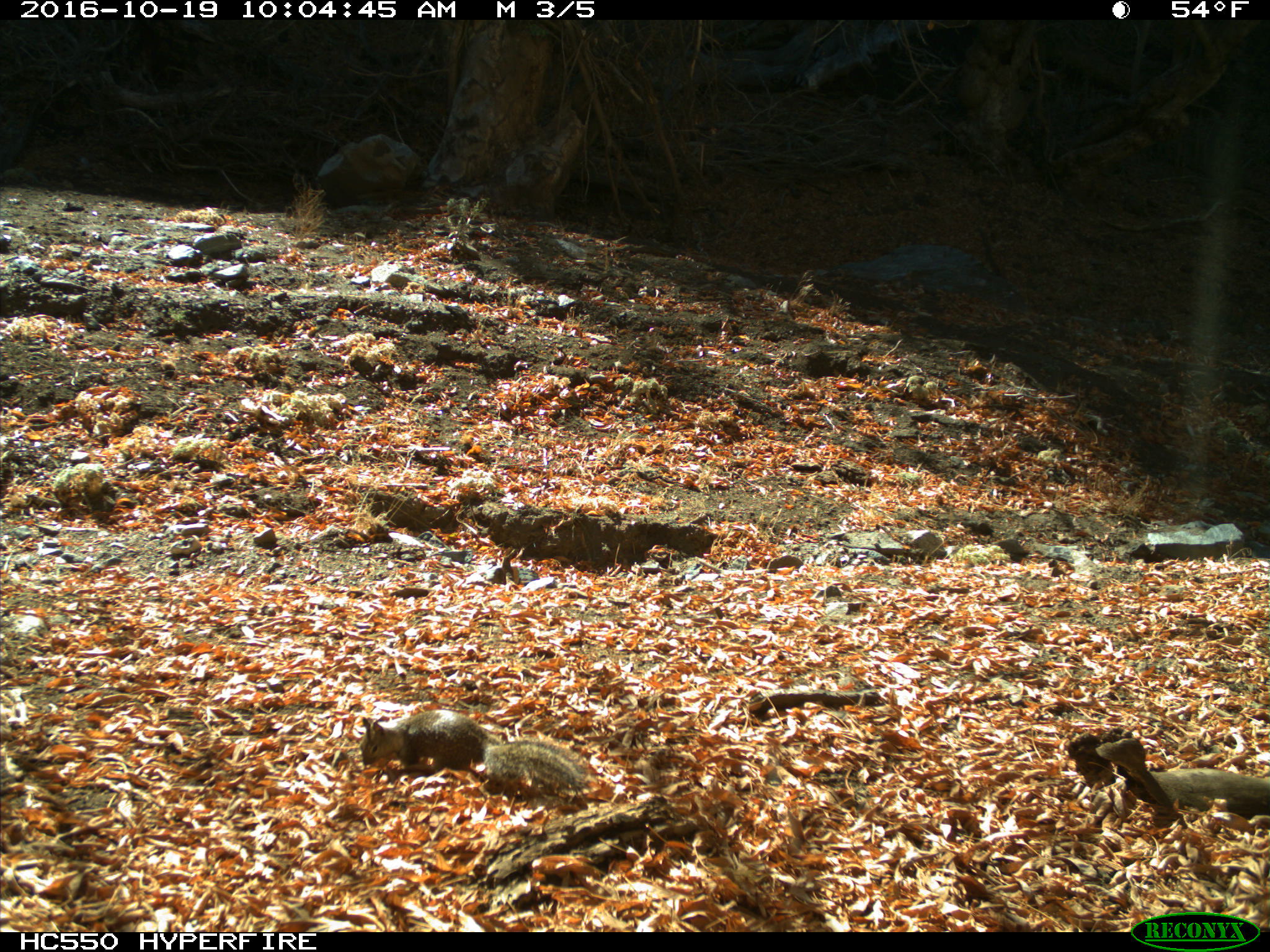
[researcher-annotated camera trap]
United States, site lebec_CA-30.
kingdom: Animalia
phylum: Chordata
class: Mammalia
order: Rodentia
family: Sciuridae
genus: Otospermophilus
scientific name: Otospermophilus beecheyi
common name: california ground squirrel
Otospermophilus beecheyi (california ground squirrel).